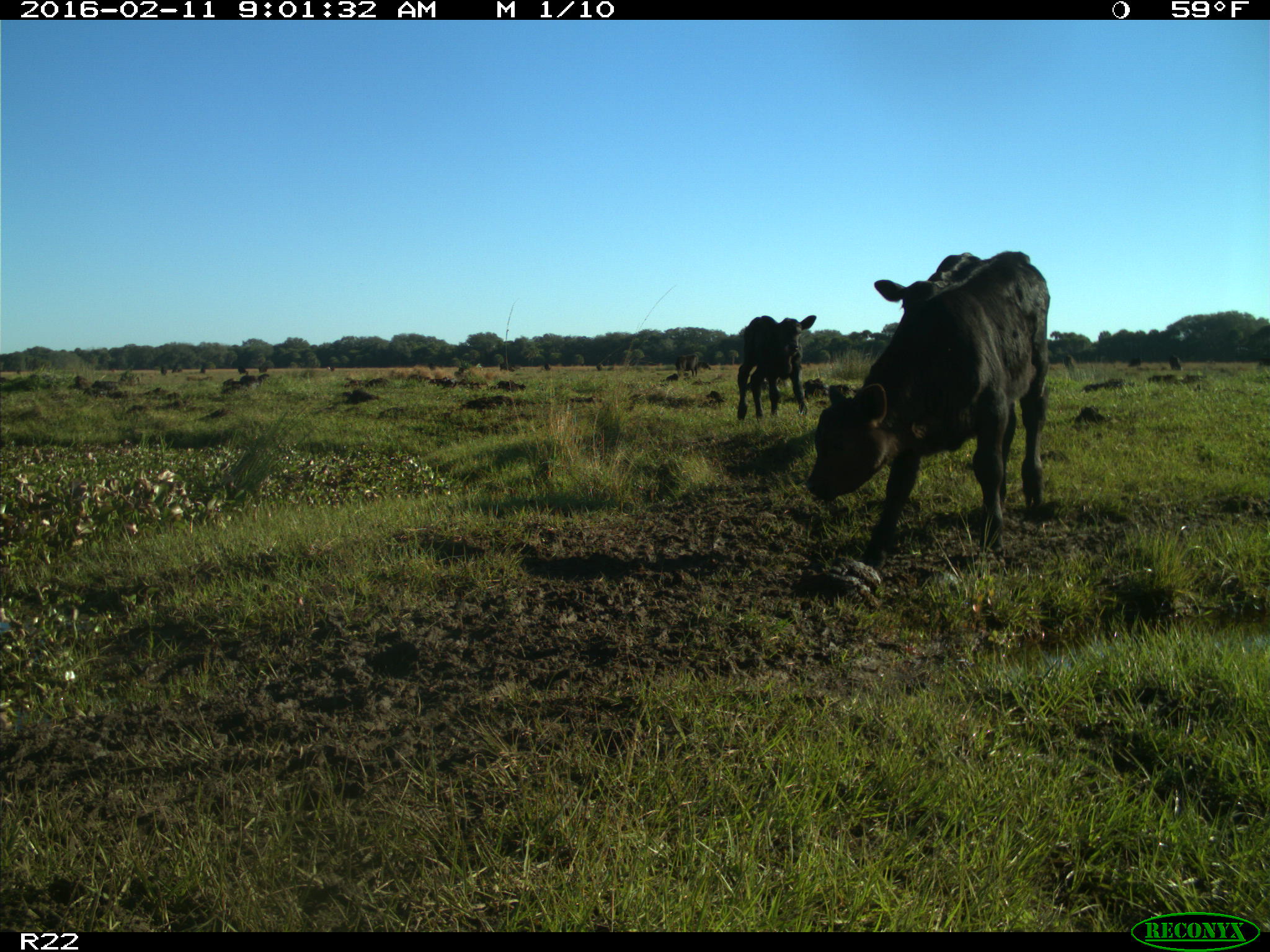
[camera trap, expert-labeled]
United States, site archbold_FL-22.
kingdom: Animalia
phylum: Chordata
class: Mammalia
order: Artiodactyla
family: Bovidae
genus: Bos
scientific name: Bos taurus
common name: domestic cow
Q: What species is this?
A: Bos taurus (domestic cow).